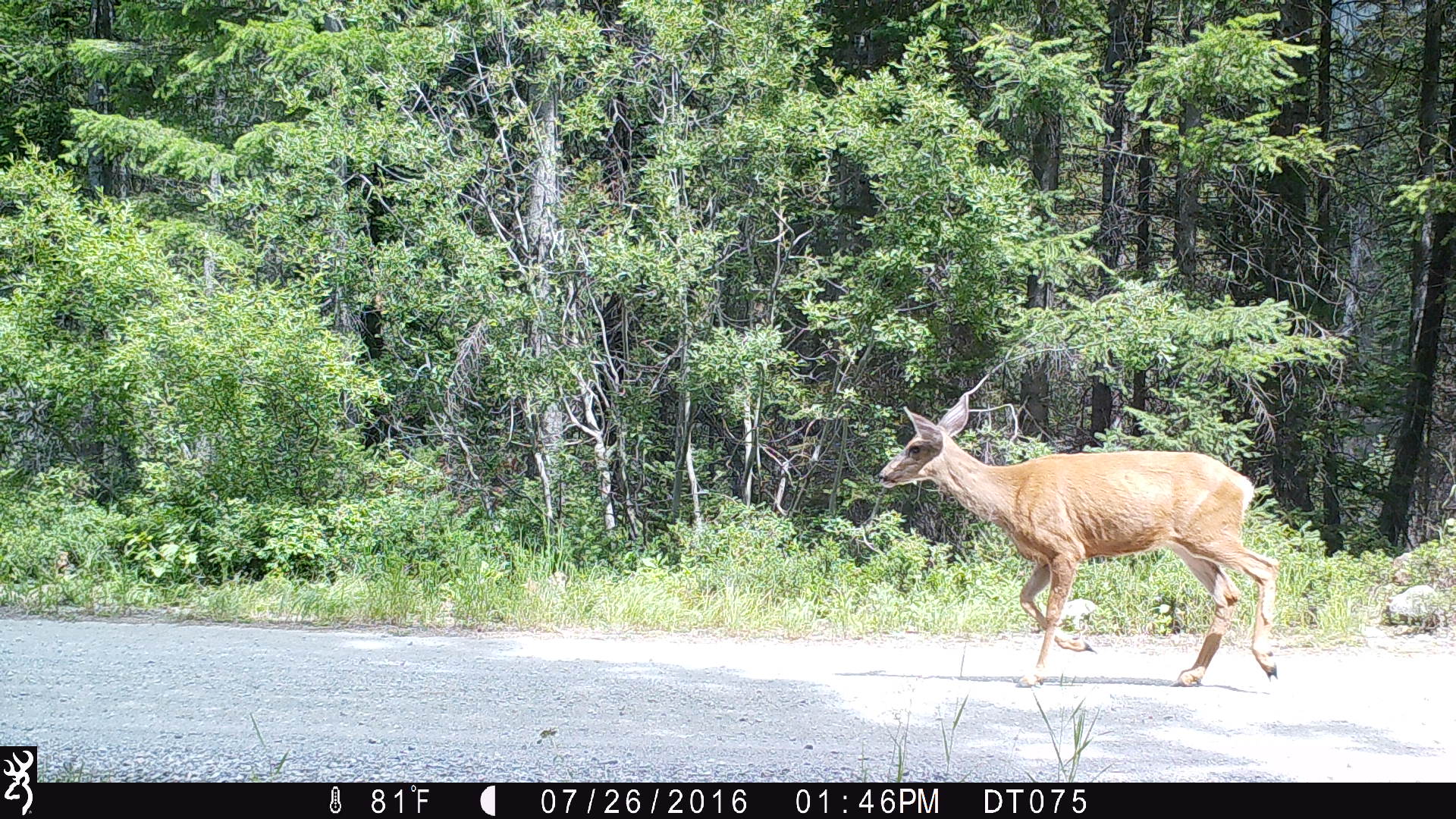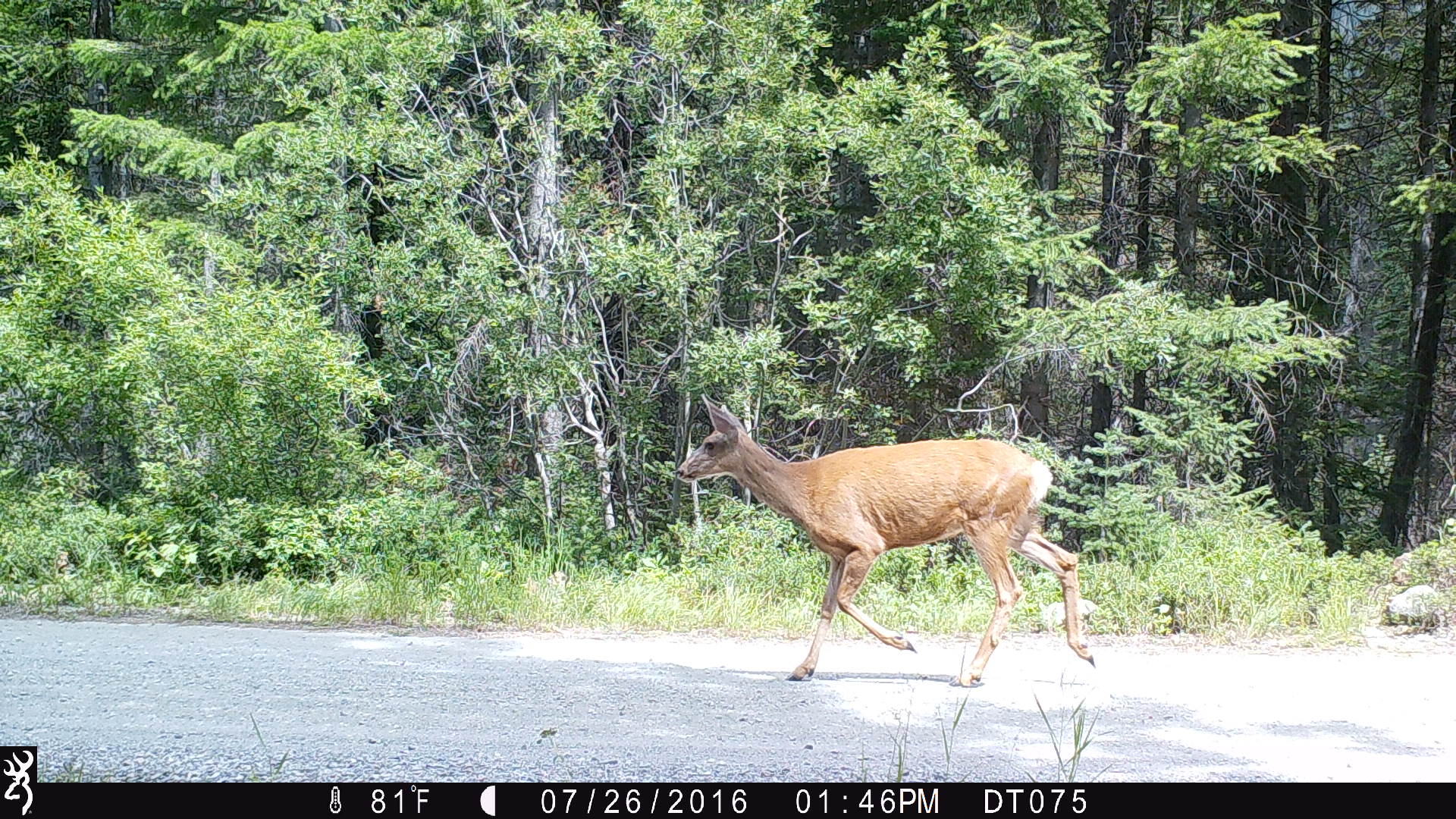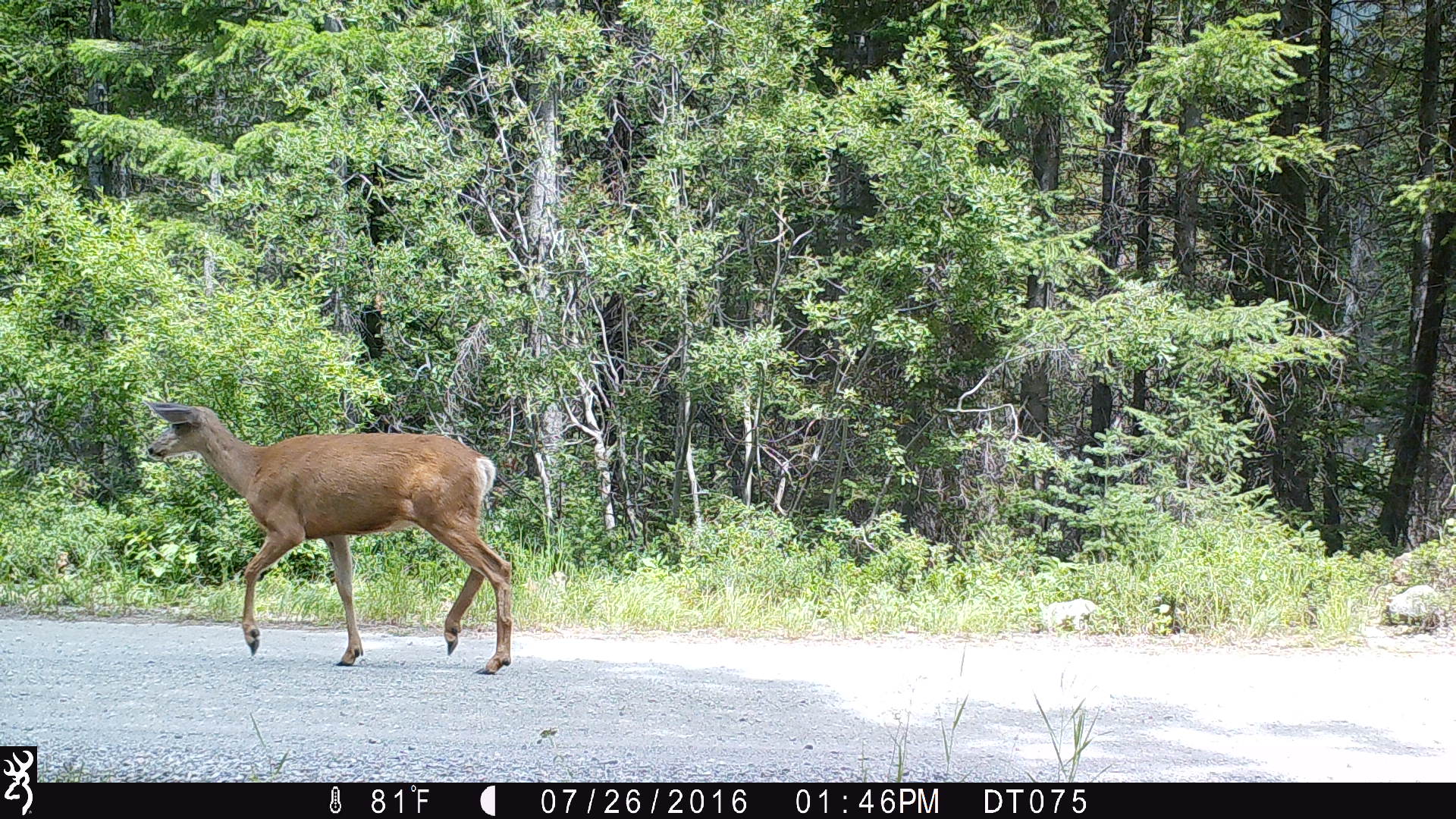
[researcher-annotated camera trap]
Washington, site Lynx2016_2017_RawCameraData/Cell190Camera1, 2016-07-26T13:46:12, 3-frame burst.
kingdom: Animalia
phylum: Chordata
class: Mammalia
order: Artiodactyla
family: Cervidae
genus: Odocoileus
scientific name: Odocoileus hemionus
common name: mule deer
Odocoileus hemionus (mule deer). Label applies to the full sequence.